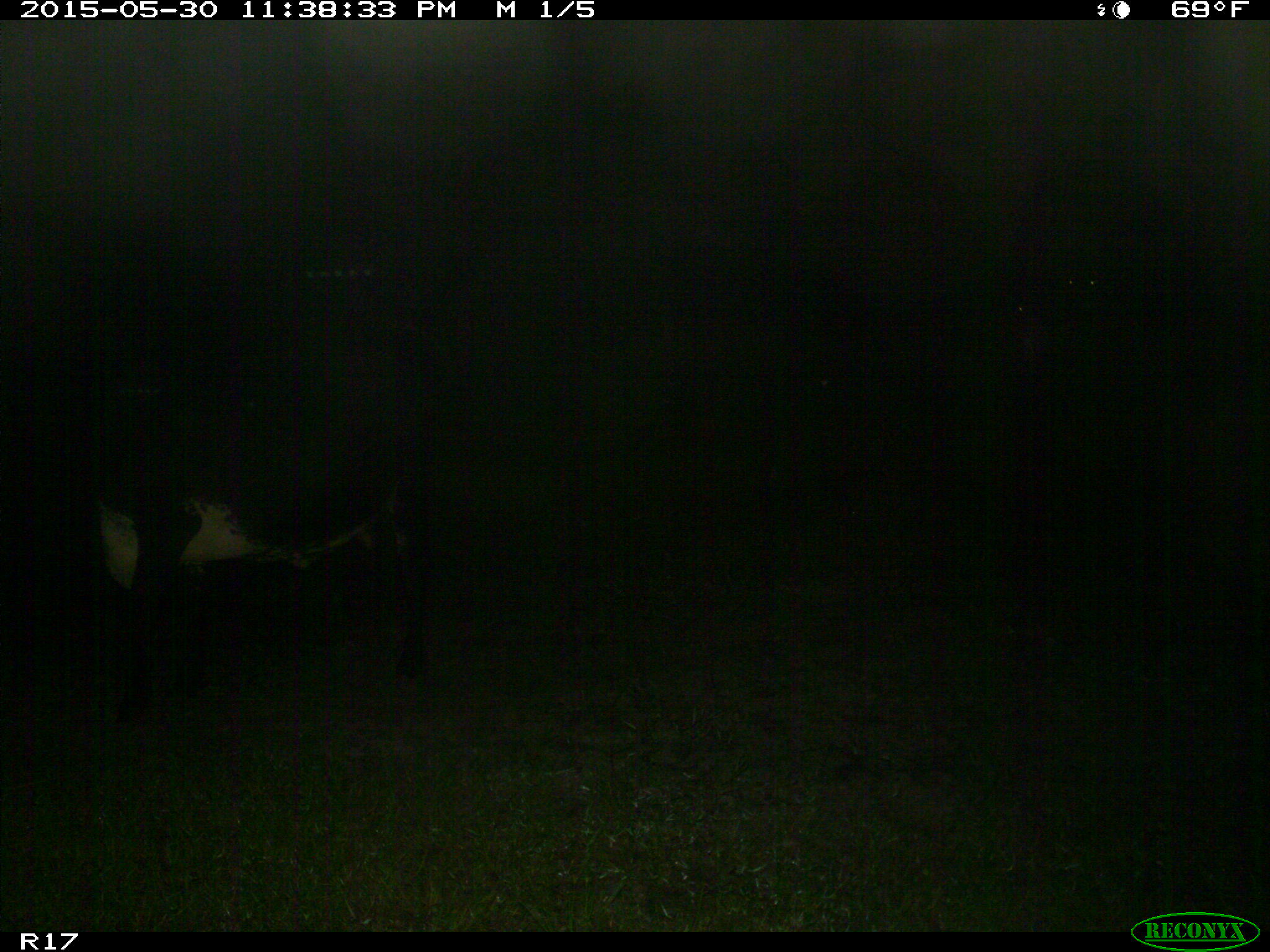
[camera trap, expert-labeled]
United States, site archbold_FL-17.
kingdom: Animalia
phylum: Chordata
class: Mammalia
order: Artiodactyla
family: Bovidae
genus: Bos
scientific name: Bos taurus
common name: domestic cow